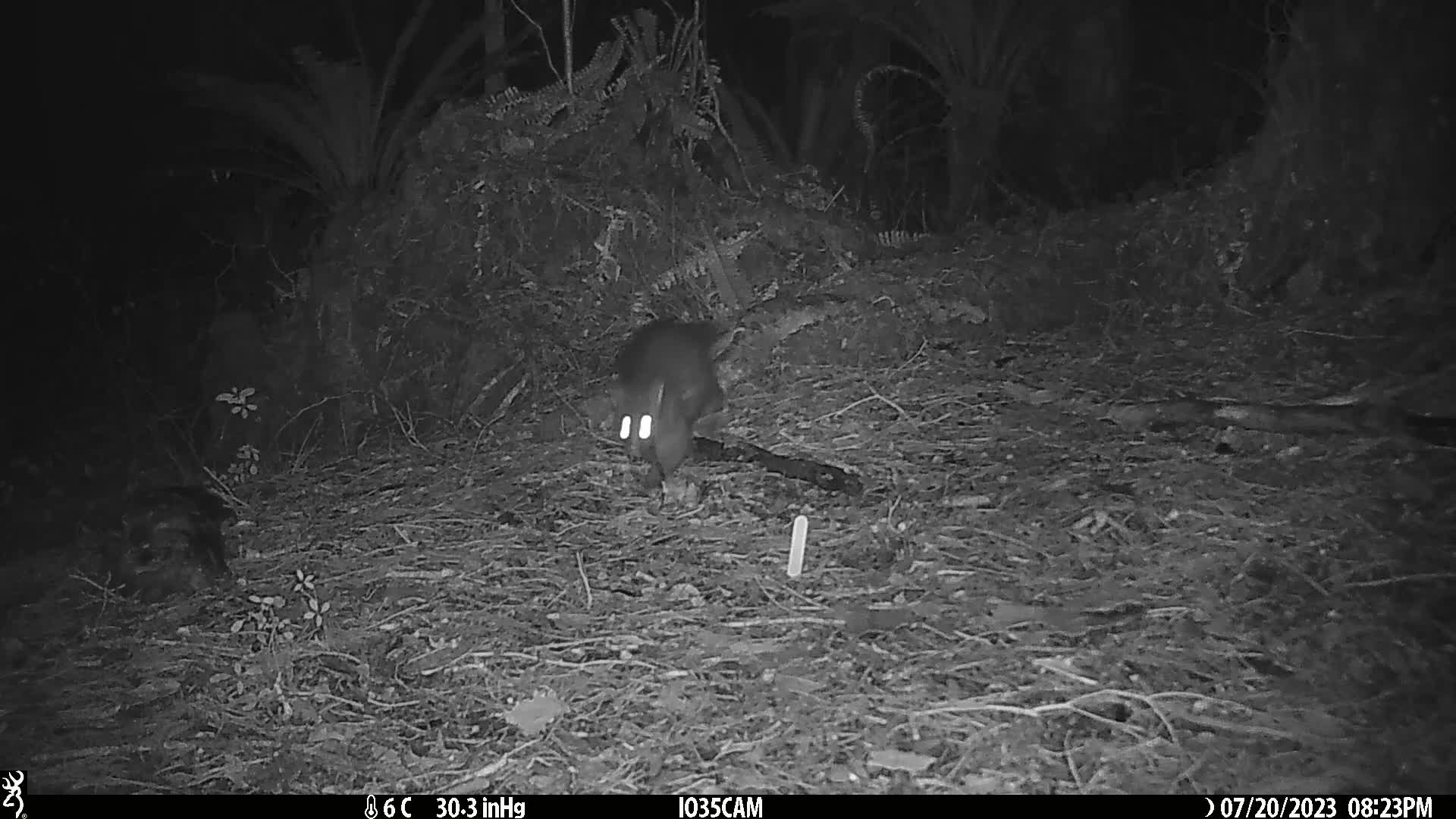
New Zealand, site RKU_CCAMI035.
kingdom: Animalia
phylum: Chordata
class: Mammalia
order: Diprotodontia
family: Phalangeridae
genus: Trichosurus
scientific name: Trichosurus vulpecula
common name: common brushtail possum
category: possum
Possum (common brushtail possum) (Trichosurus vulpecula).